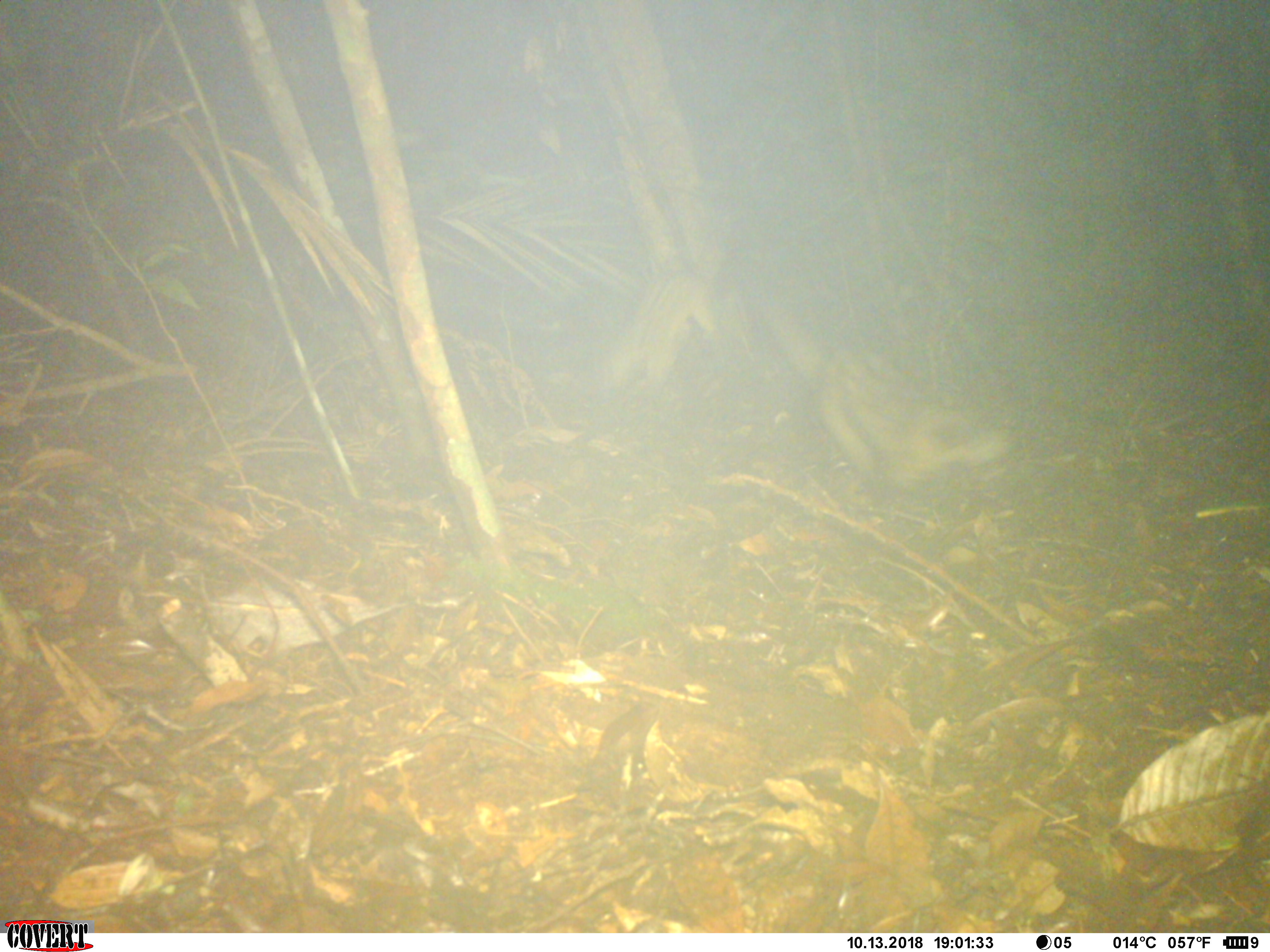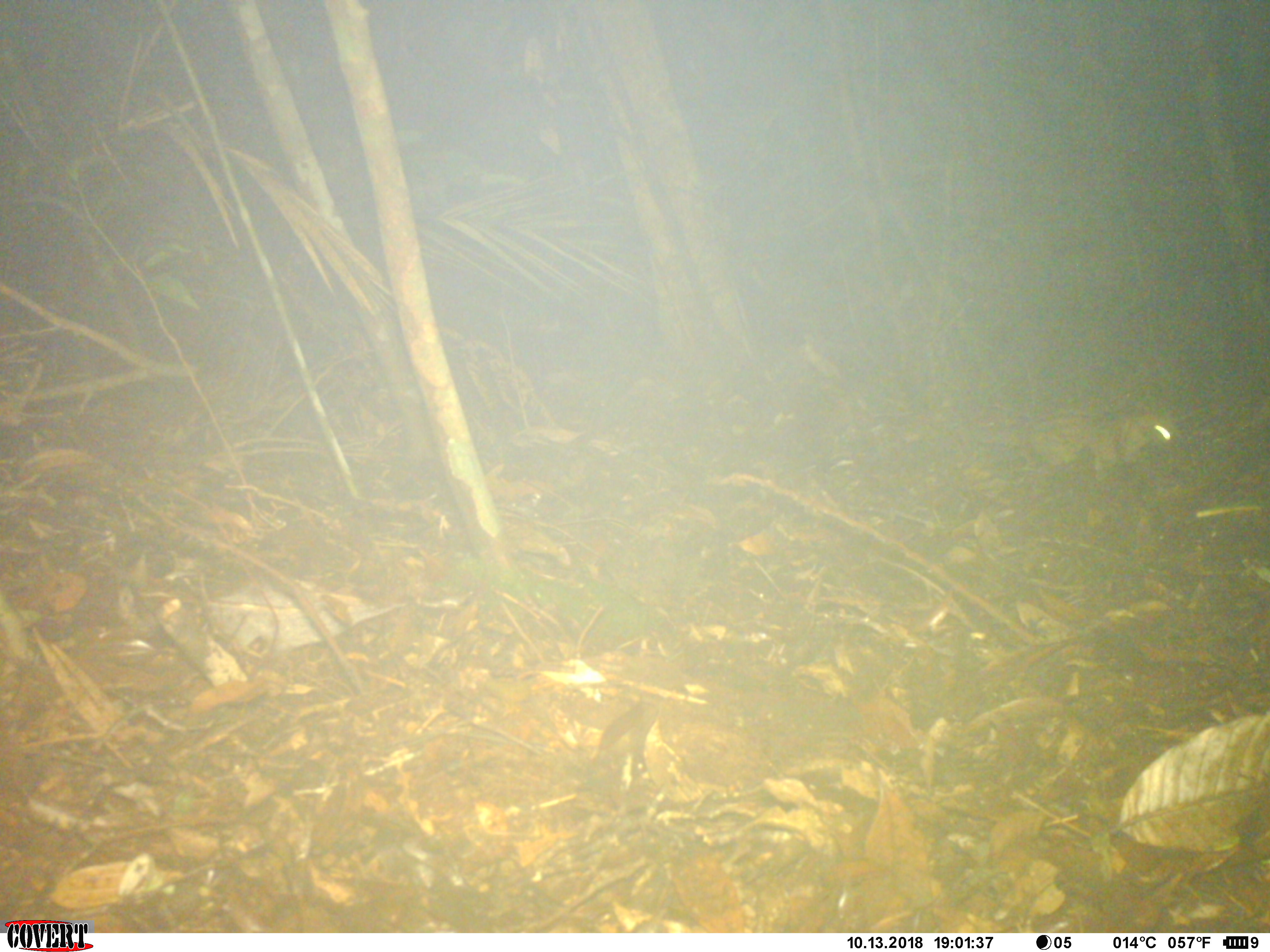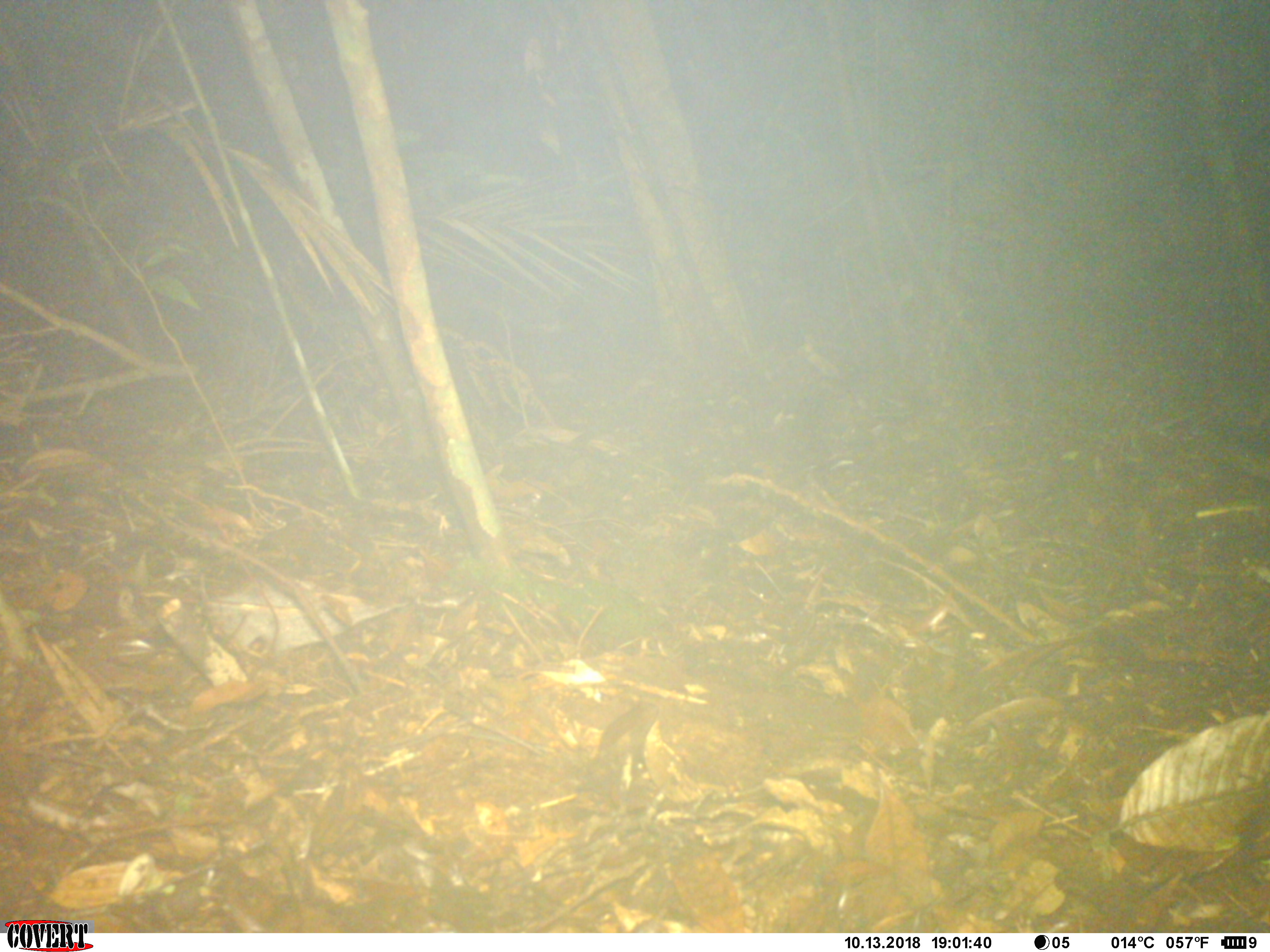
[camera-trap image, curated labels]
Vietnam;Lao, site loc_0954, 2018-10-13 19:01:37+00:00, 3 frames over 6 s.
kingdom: Animalia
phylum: Chordata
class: Mammalia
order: Carnivora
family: Viverridae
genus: Paradoxurus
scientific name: Paradoxurus hermaphroditus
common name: common palm civet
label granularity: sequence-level